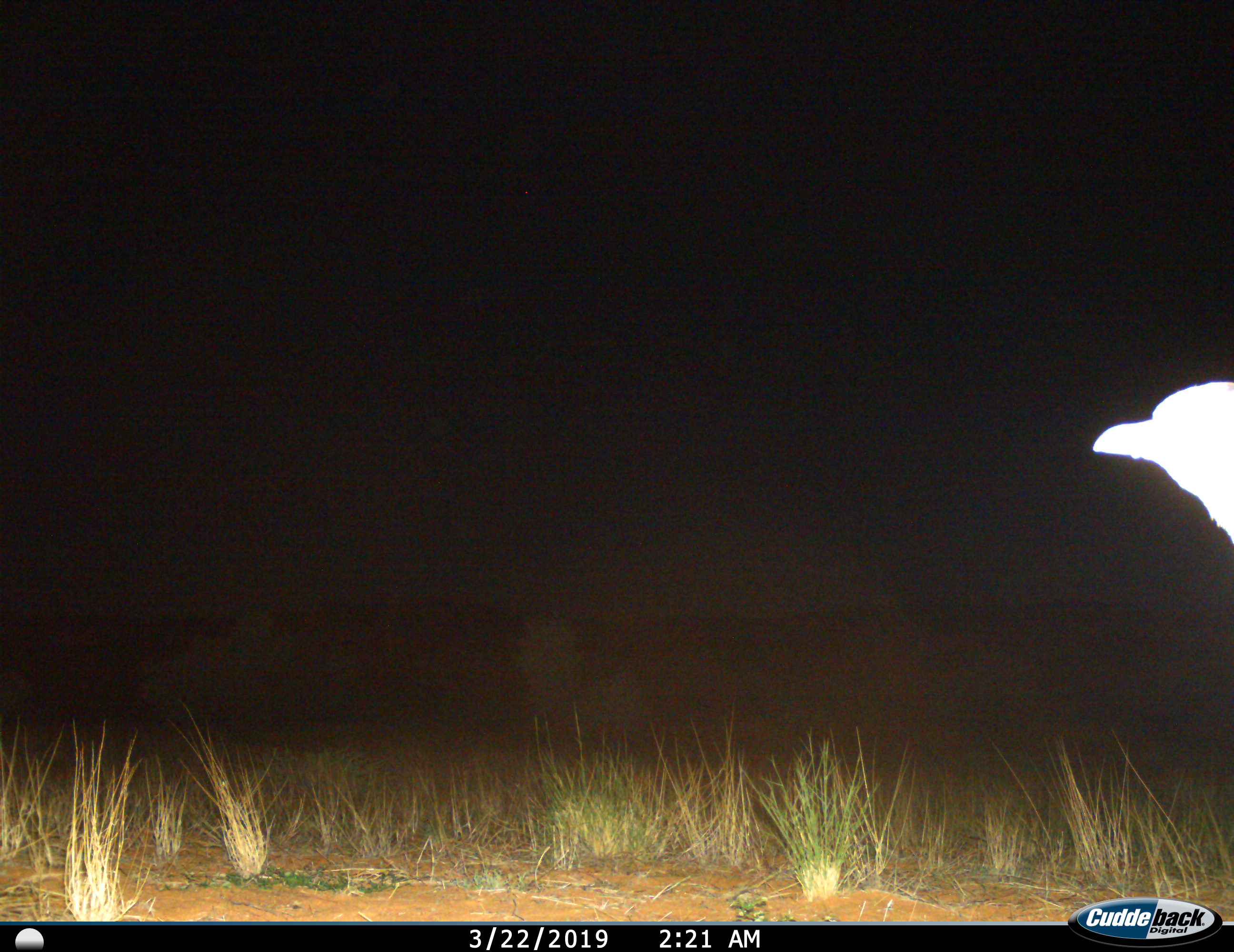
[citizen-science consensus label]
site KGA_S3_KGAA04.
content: unidentified animal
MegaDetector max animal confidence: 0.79